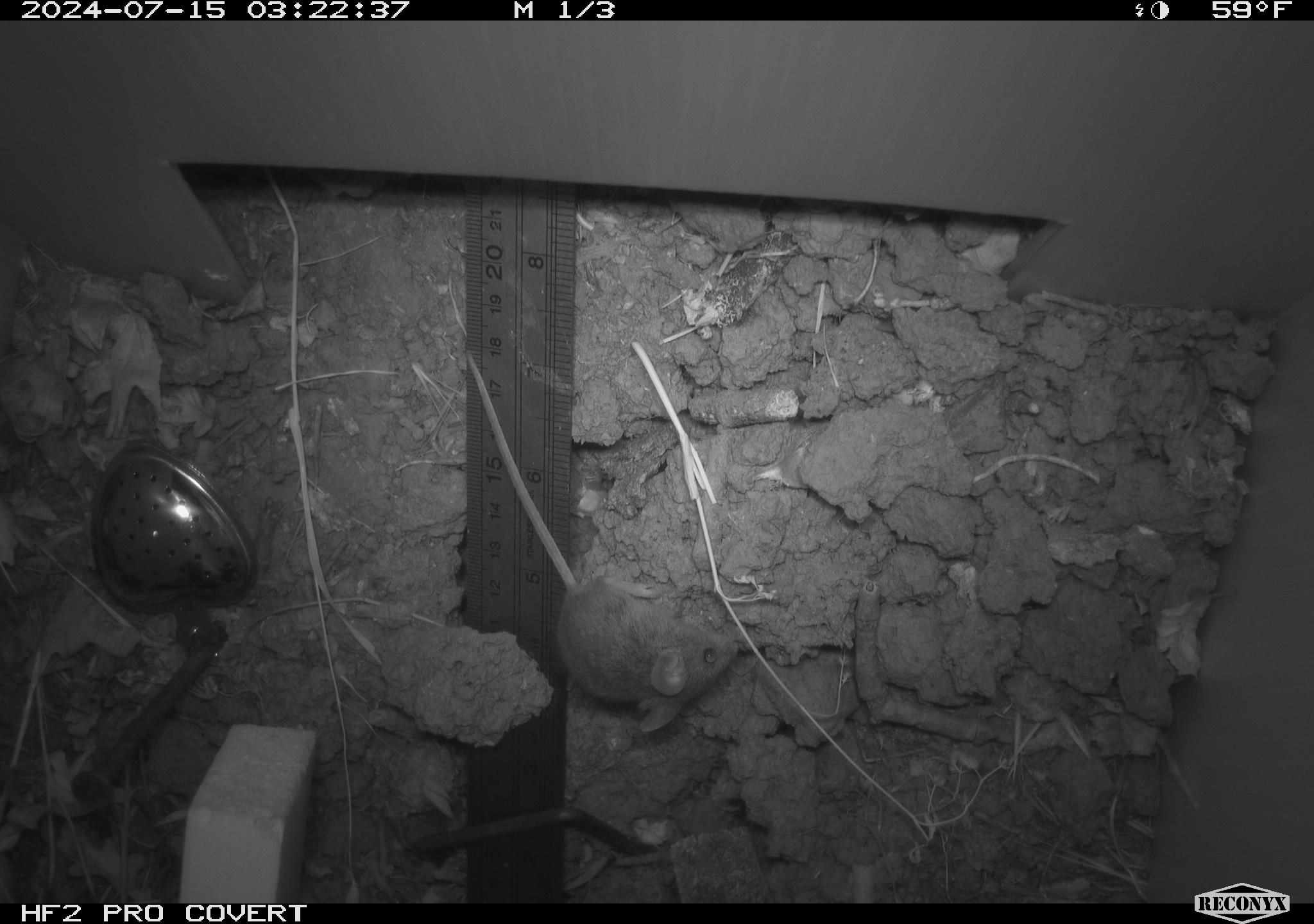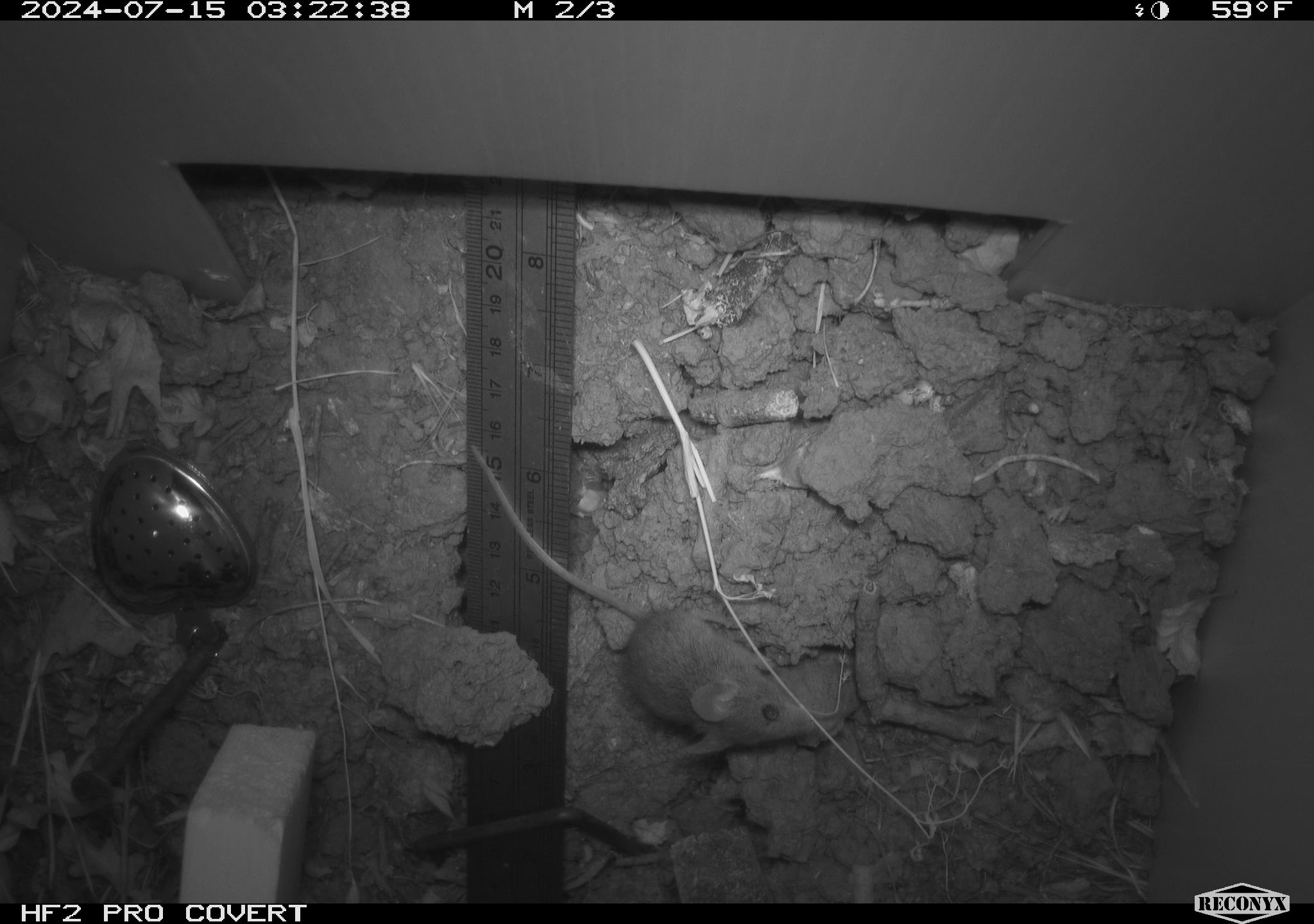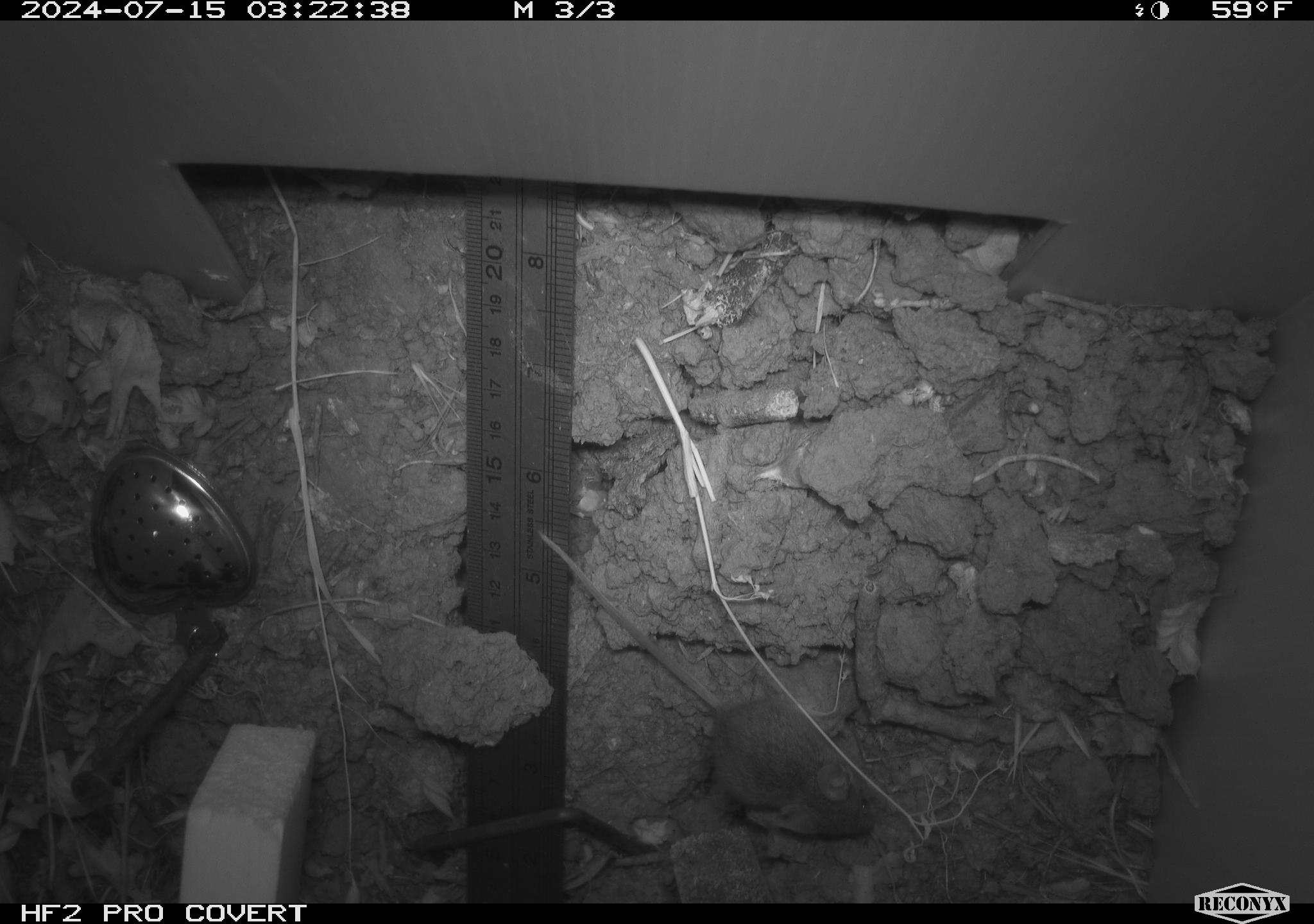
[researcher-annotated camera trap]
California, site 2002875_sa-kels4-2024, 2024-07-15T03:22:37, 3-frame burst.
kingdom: Animalia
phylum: Chordata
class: Mammalia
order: Rodentia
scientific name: Rodentia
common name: rodent